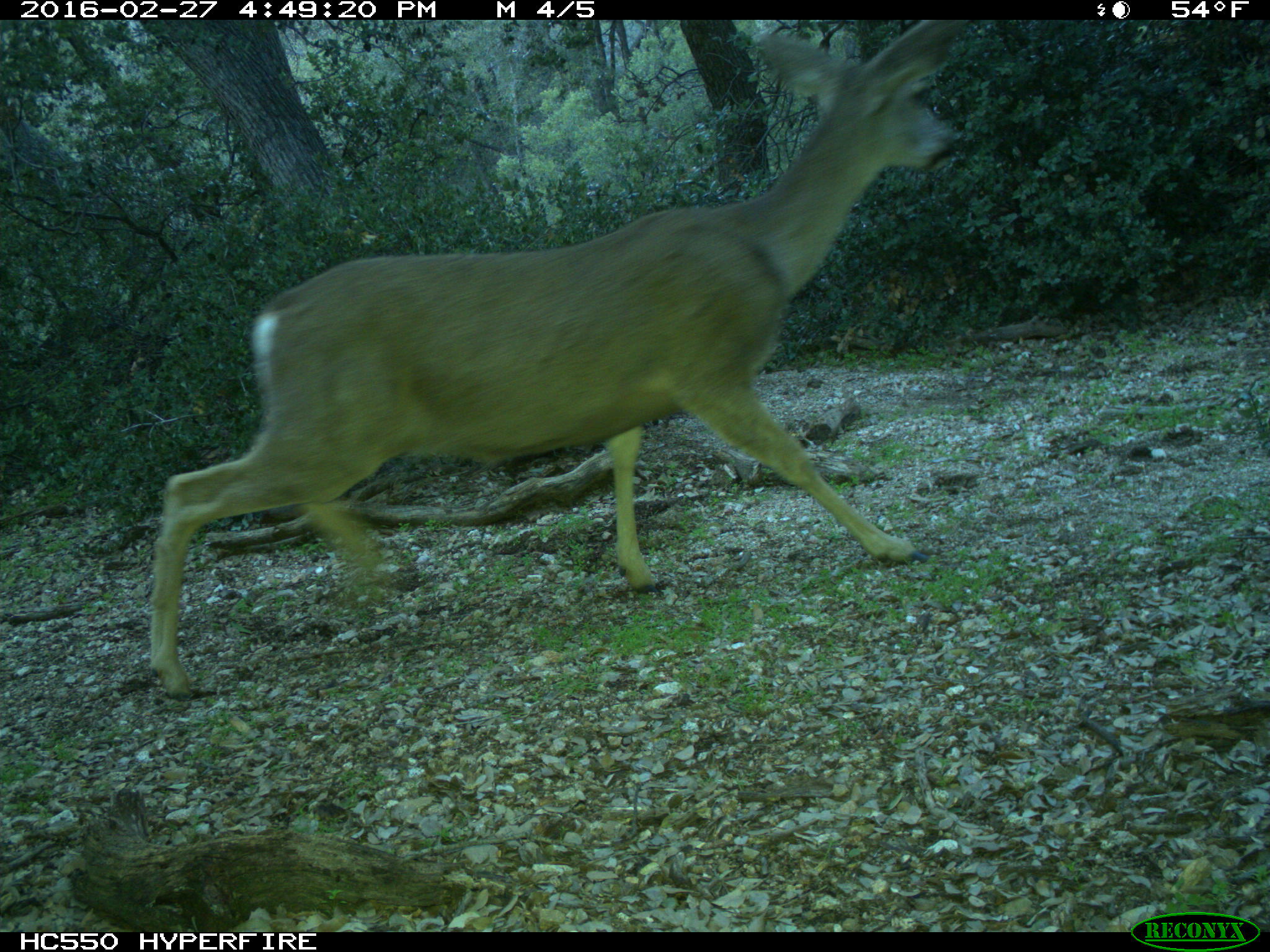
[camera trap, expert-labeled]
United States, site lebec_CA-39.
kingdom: Animalia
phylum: Chordata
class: Mammalia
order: Artiodactyla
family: Cervidae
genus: Odocoileus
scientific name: Odocoileus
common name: deer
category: unidentified deer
Unidentified deer (deer) (Odocoileus).